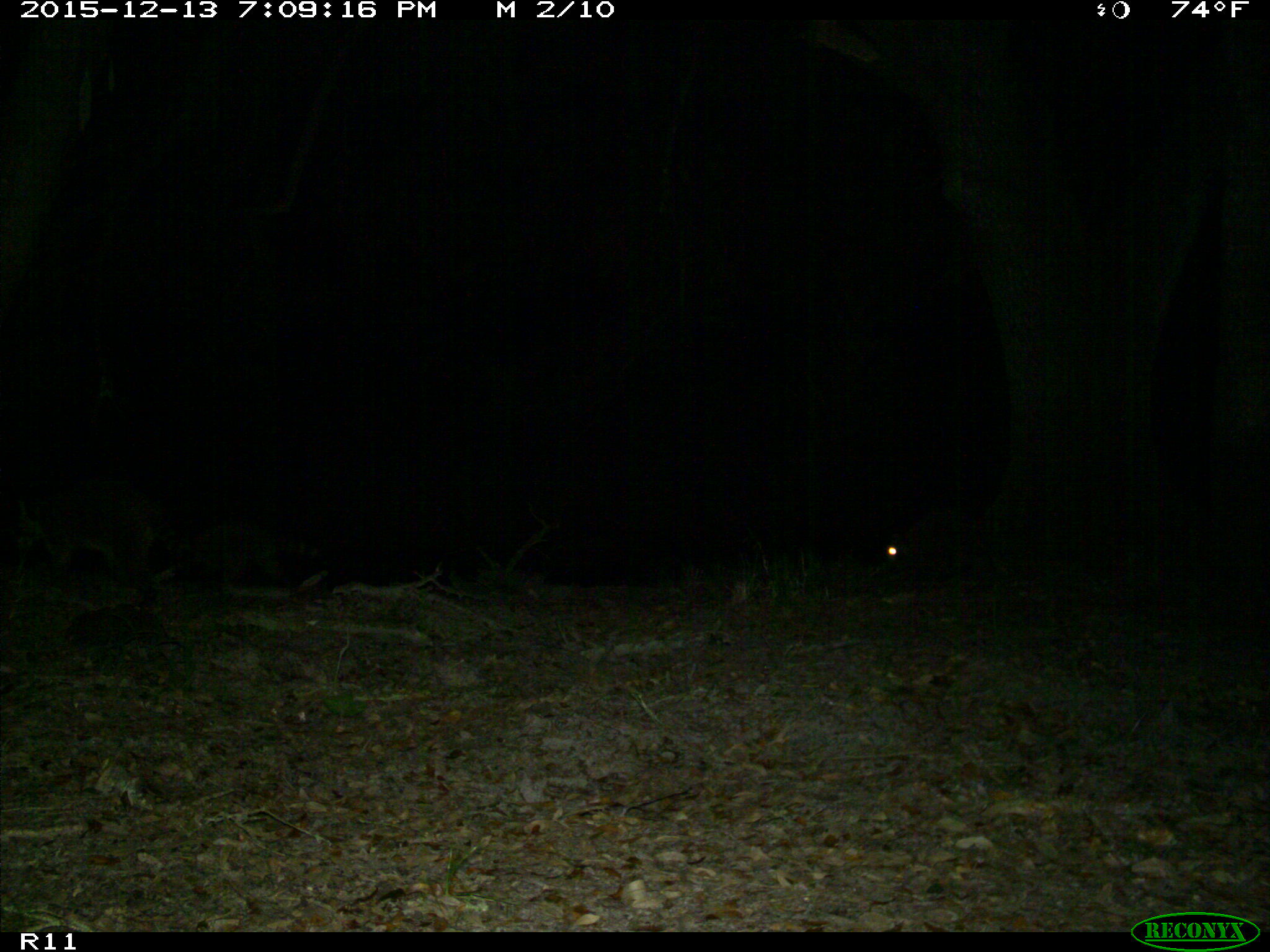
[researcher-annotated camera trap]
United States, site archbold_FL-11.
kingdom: Animalia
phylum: Chordata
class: Mammalia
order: Carnivora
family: Procyonidae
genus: Procyon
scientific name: Procyon lotor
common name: common raccoon